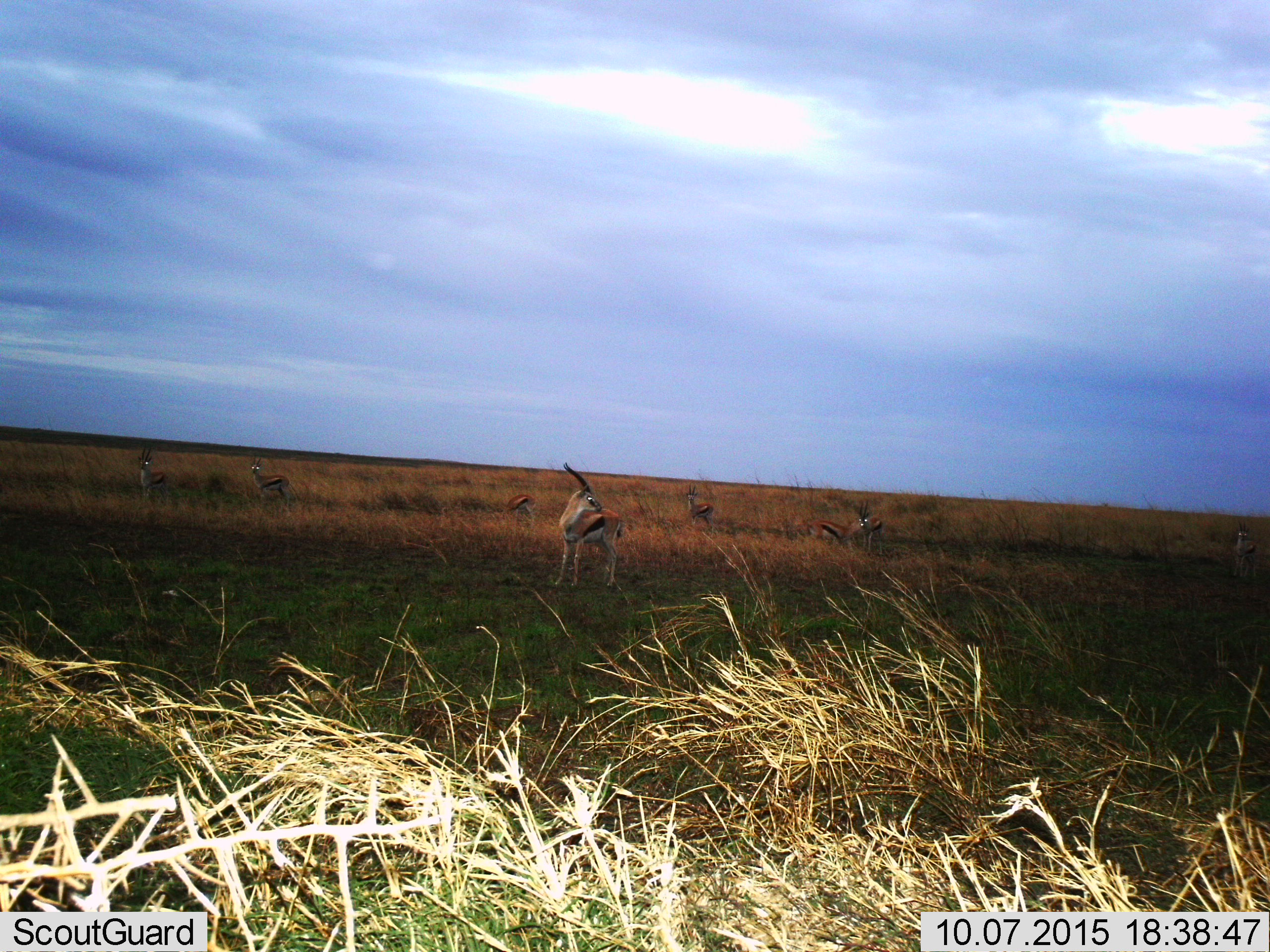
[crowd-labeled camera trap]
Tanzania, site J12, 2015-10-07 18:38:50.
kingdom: Animalia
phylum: Chordata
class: Mammalia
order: Artiodactyla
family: Bovidae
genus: Eudorcas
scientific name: Eudorcas thomsonii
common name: thomson's gazelle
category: gazellethomsons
Gazellethomsons (thomson's gazelle) (Eudorcas thomsonii), count 8. Behavior (volunteer vote fractions): standing 100%, resting 0%, moving 29%, interacting 0%. Young present (vote fraction): 14%. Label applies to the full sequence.